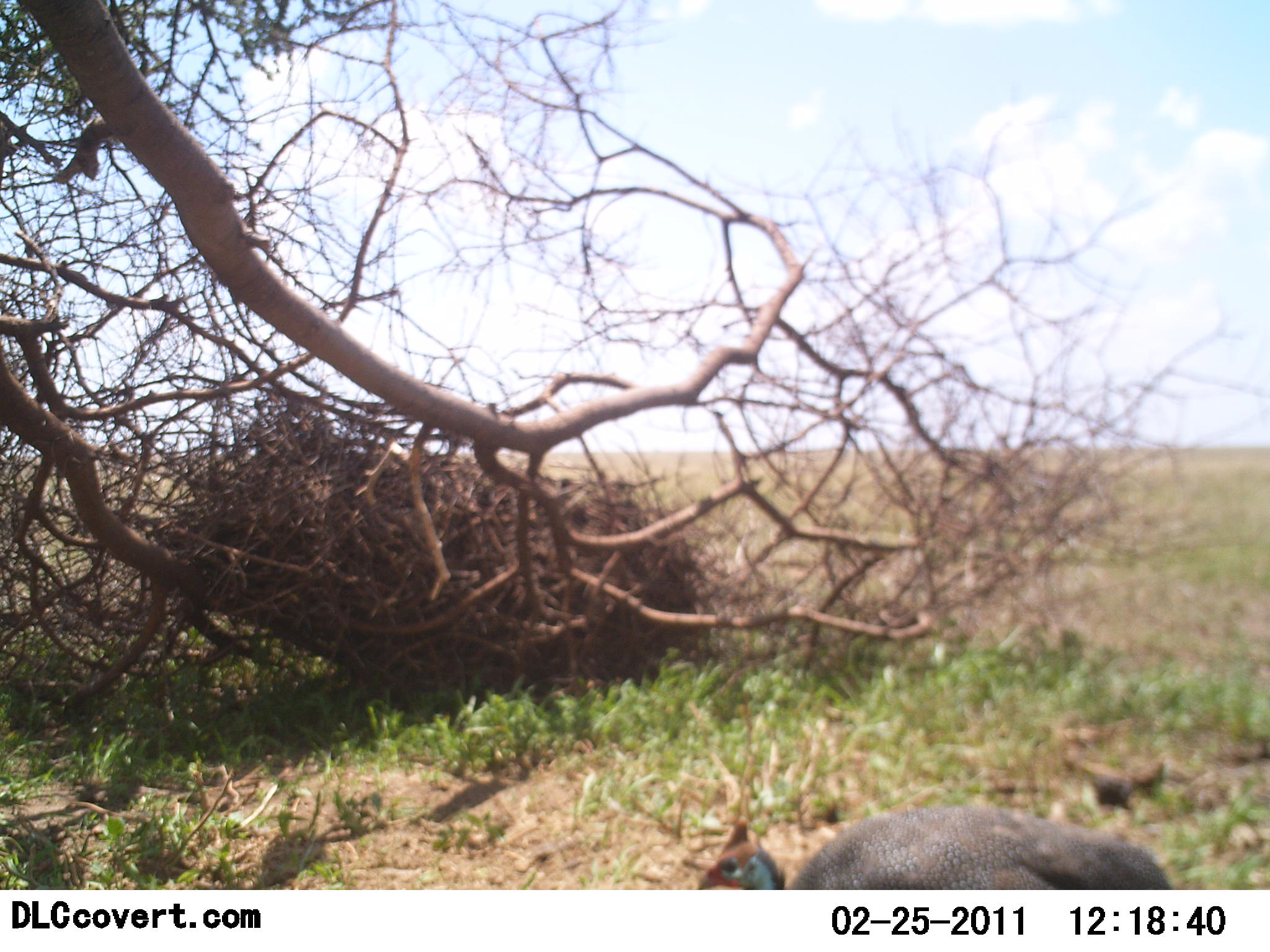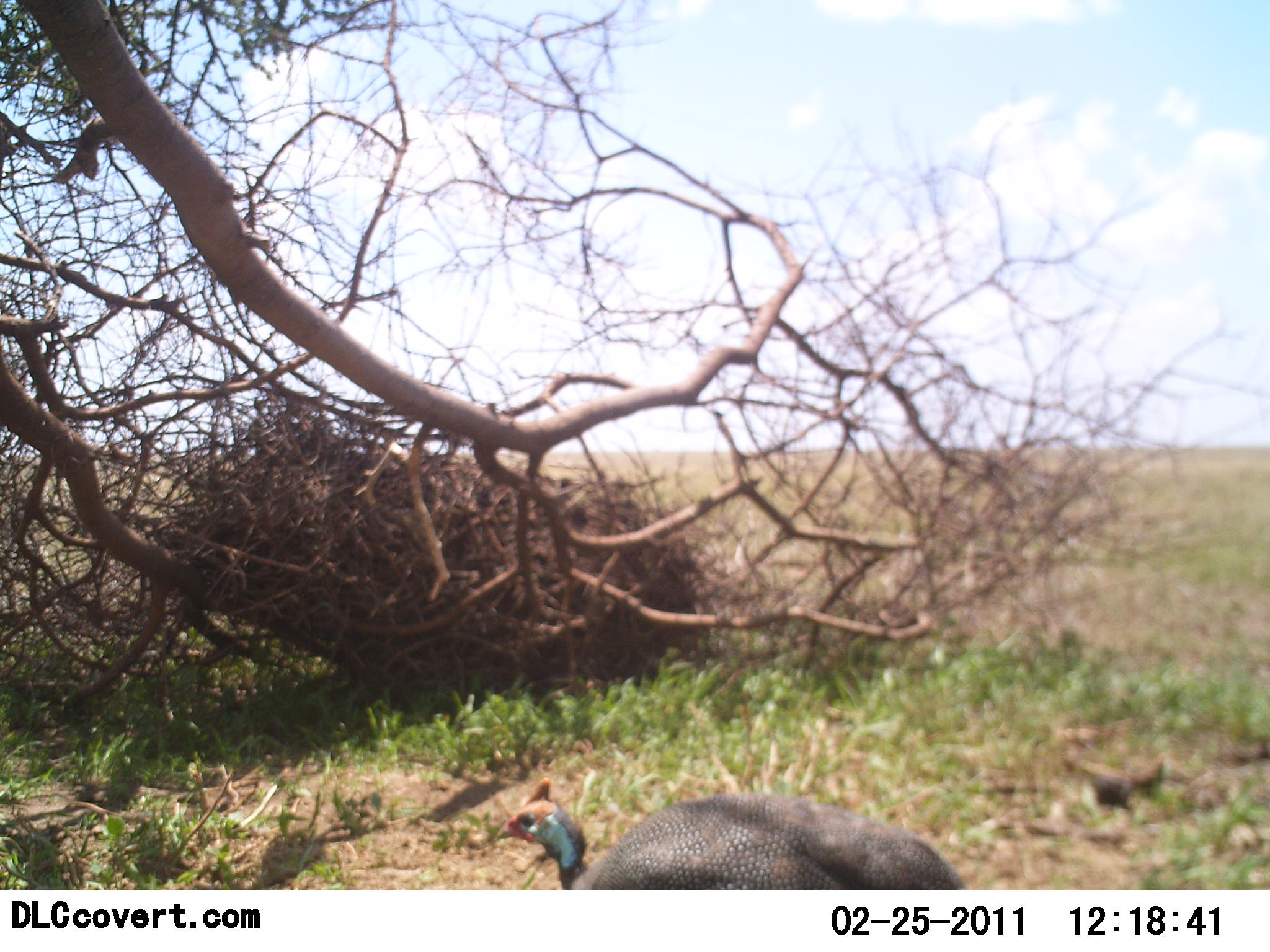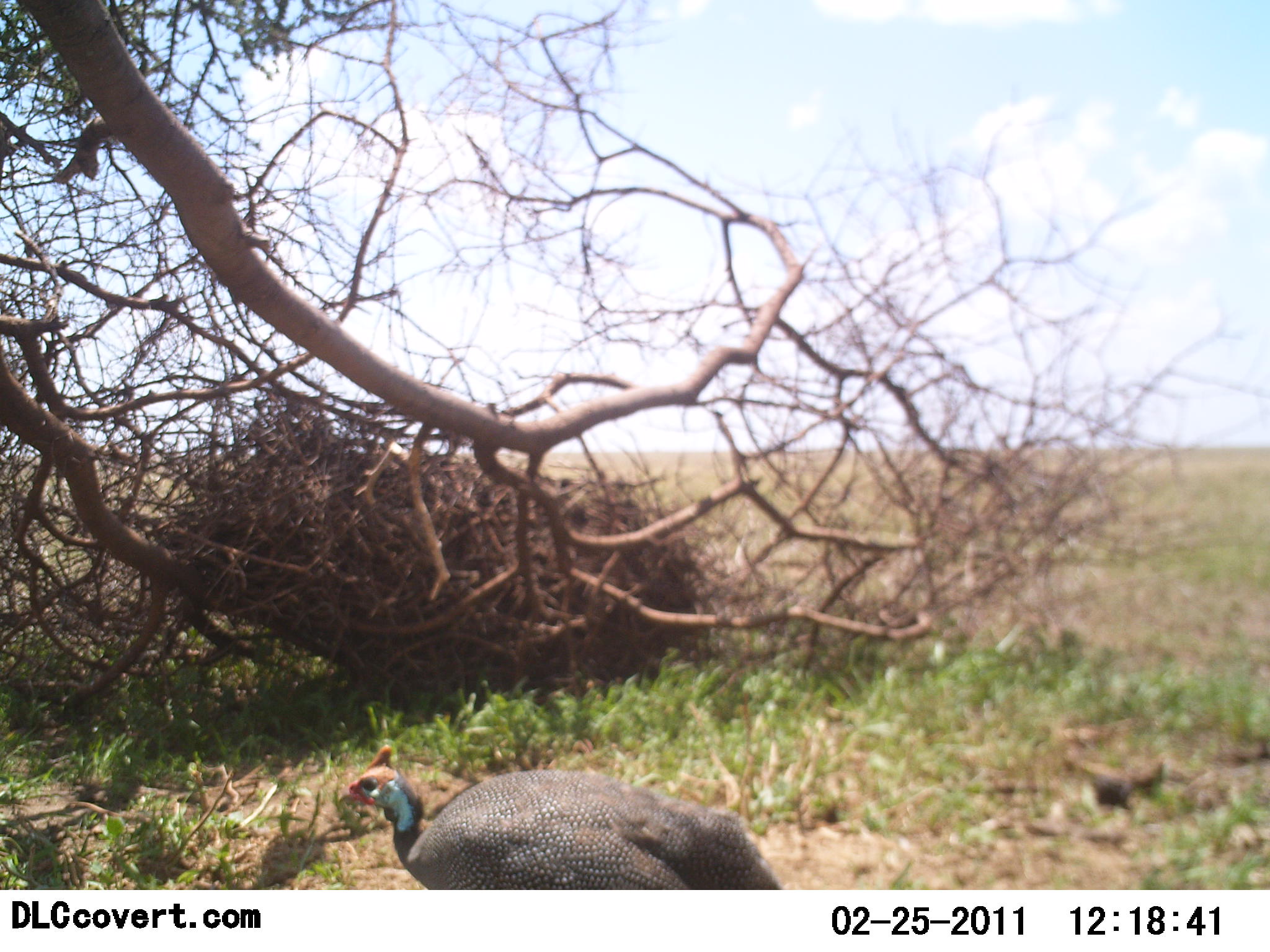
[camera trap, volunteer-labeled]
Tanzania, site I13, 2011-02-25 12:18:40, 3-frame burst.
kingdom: Animalia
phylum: Chordata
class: Aves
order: Galliformes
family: Numididae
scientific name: Numididae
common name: guinea fowl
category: guineafowl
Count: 1.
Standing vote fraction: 0%.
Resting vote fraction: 0%.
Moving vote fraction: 100%.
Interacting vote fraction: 0%.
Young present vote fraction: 0%.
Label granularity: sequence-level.